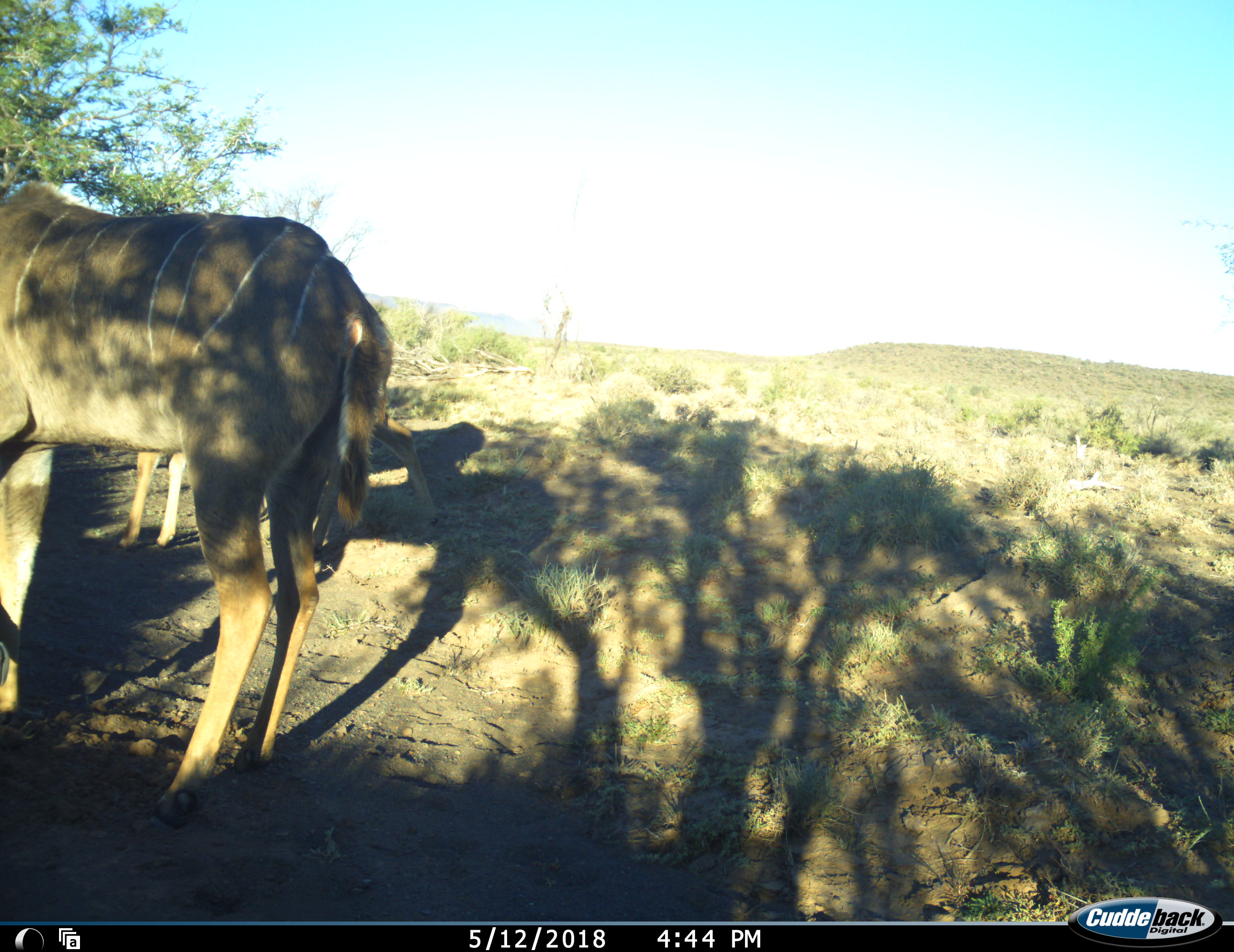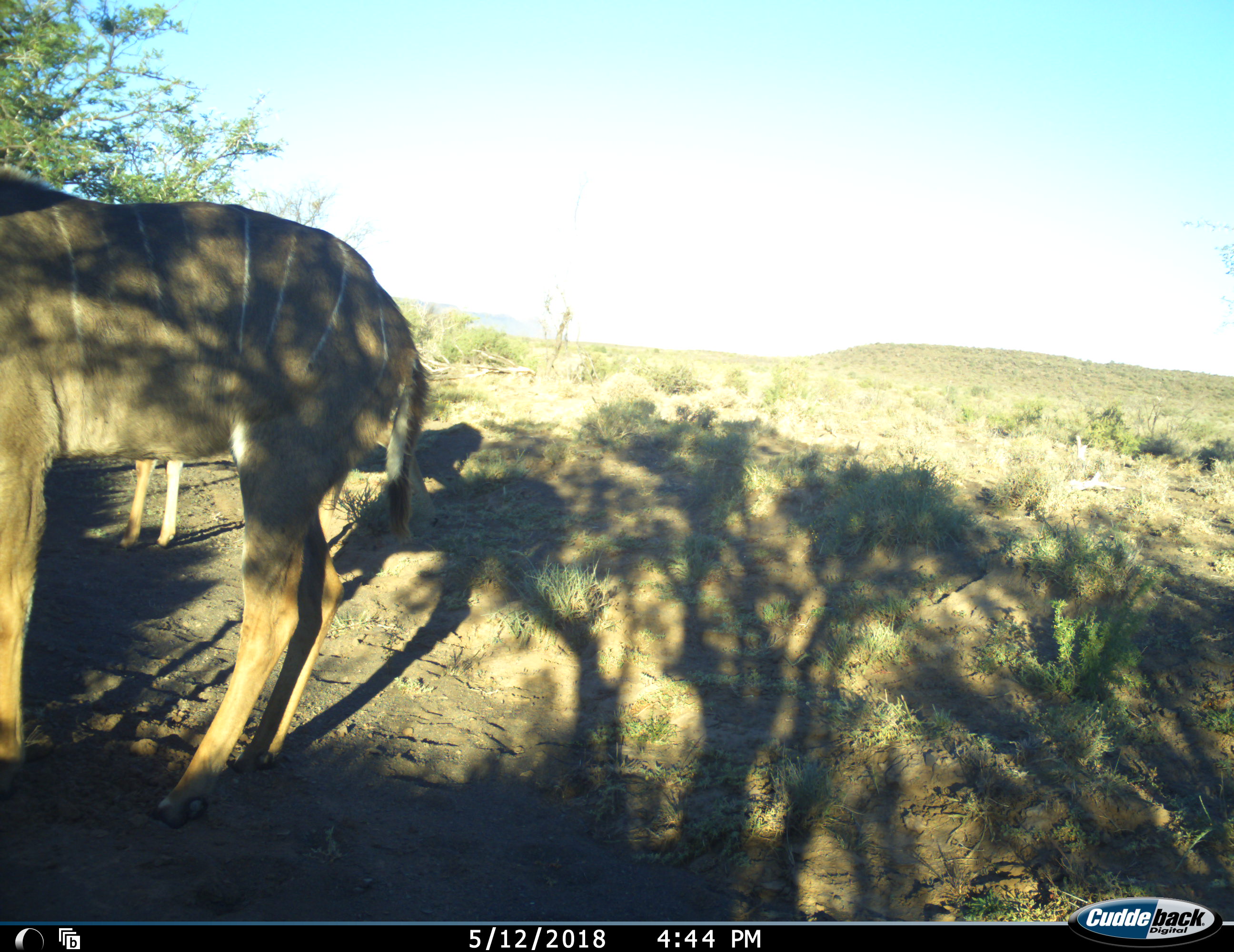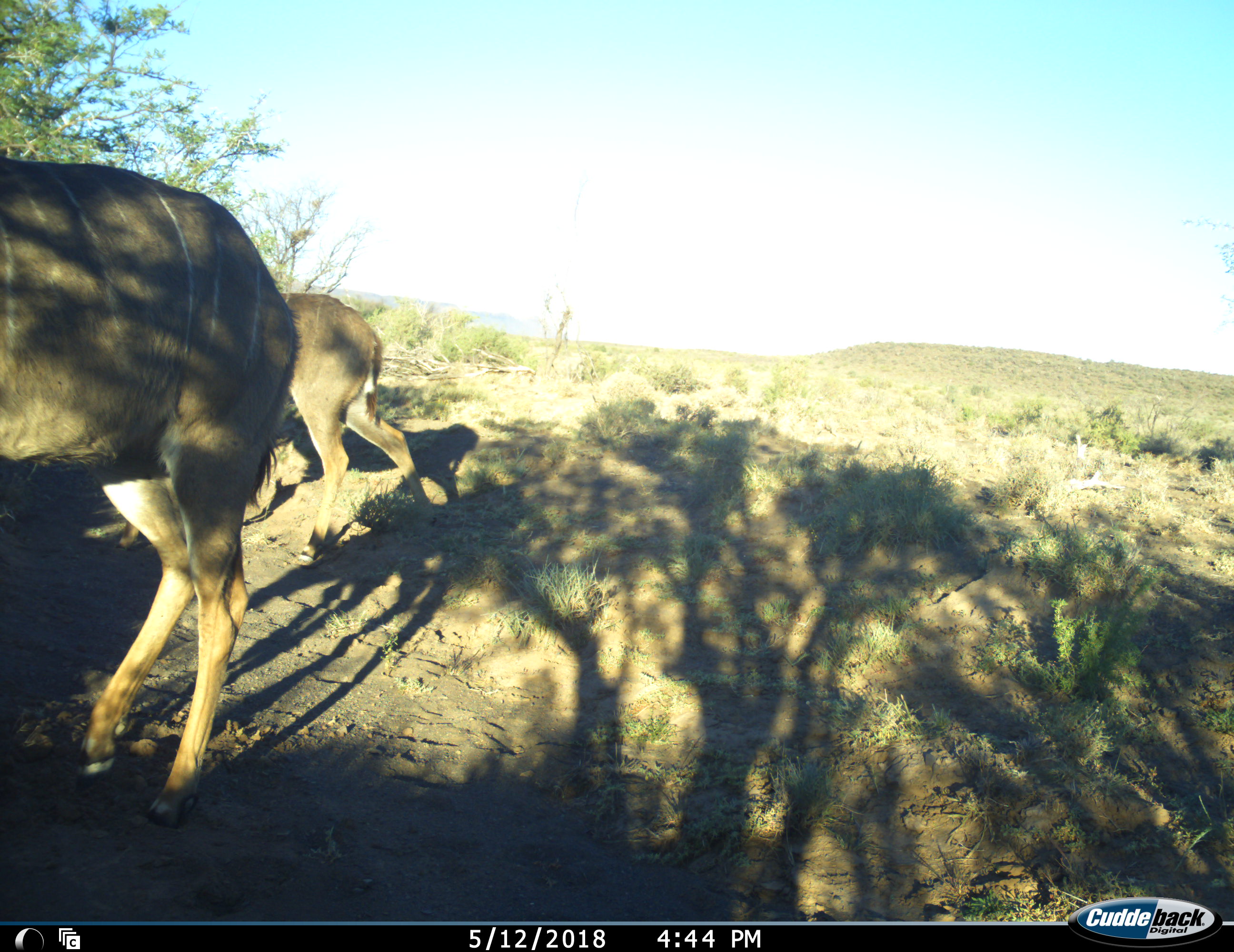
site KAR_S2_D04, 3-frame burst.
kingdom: Animalia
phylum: Chordata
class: Mammalia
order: Artiodactyla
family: Bovidae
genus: Tragelaphus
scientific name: Tragelaphus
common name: kudu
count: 2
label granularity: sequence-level